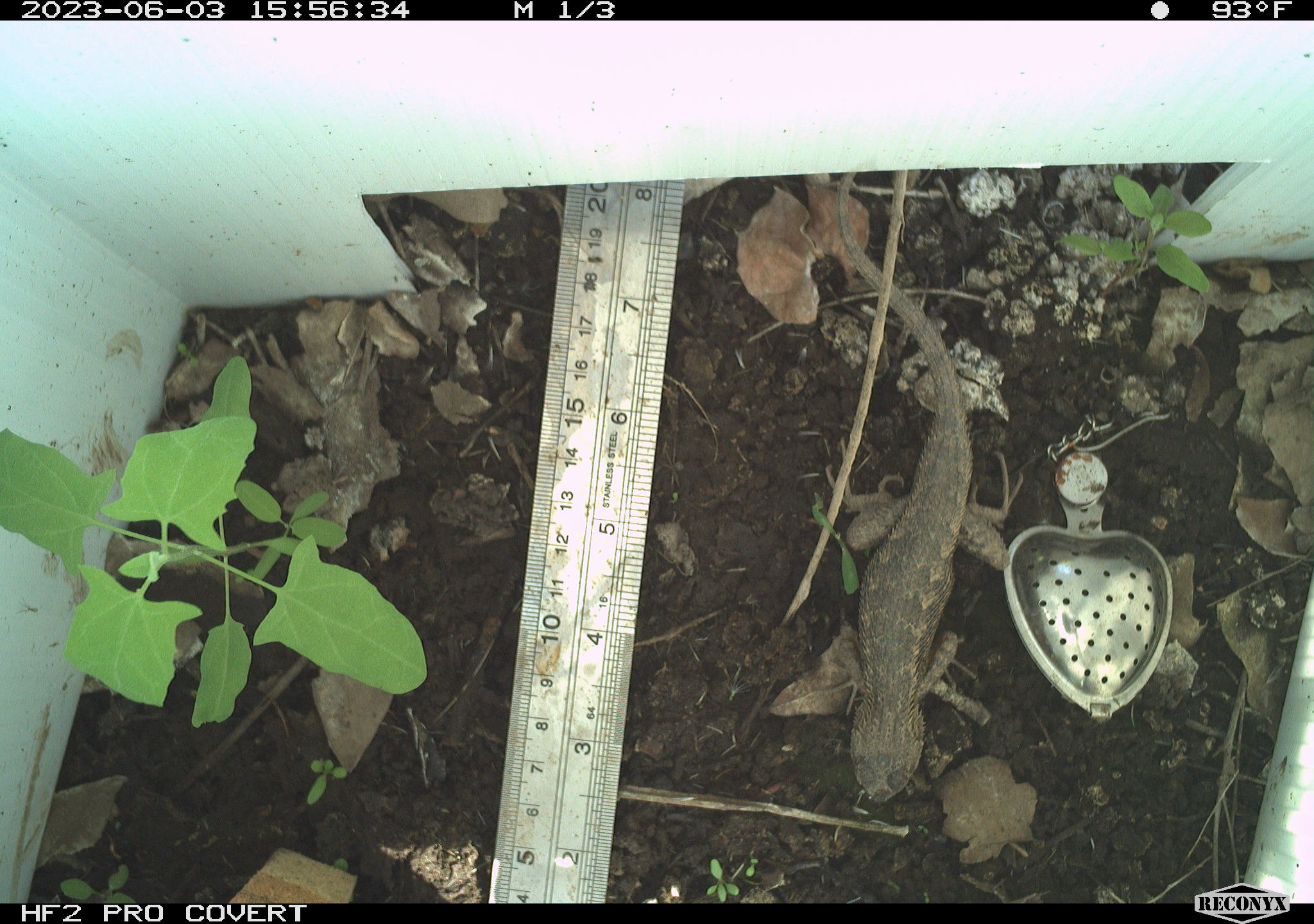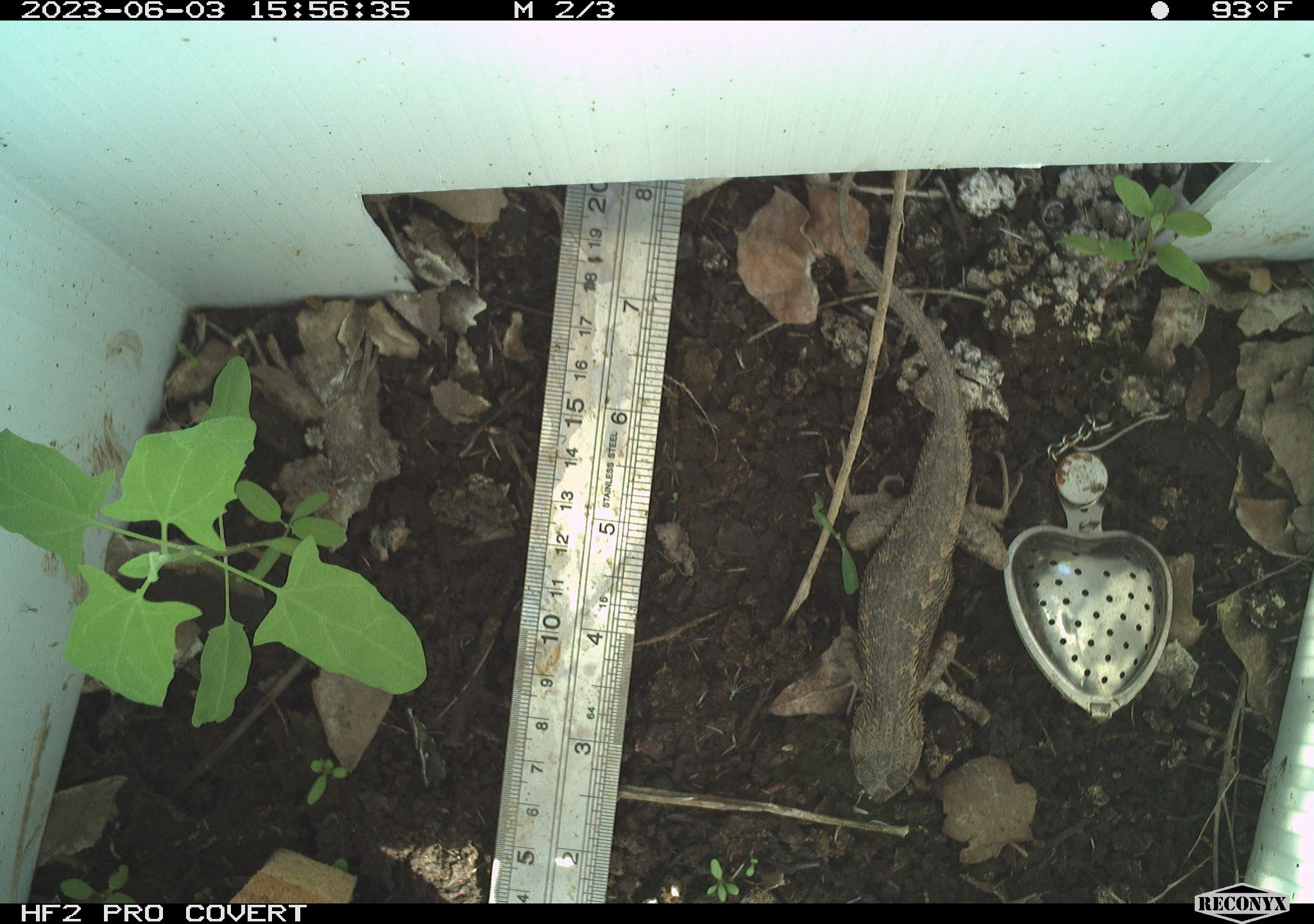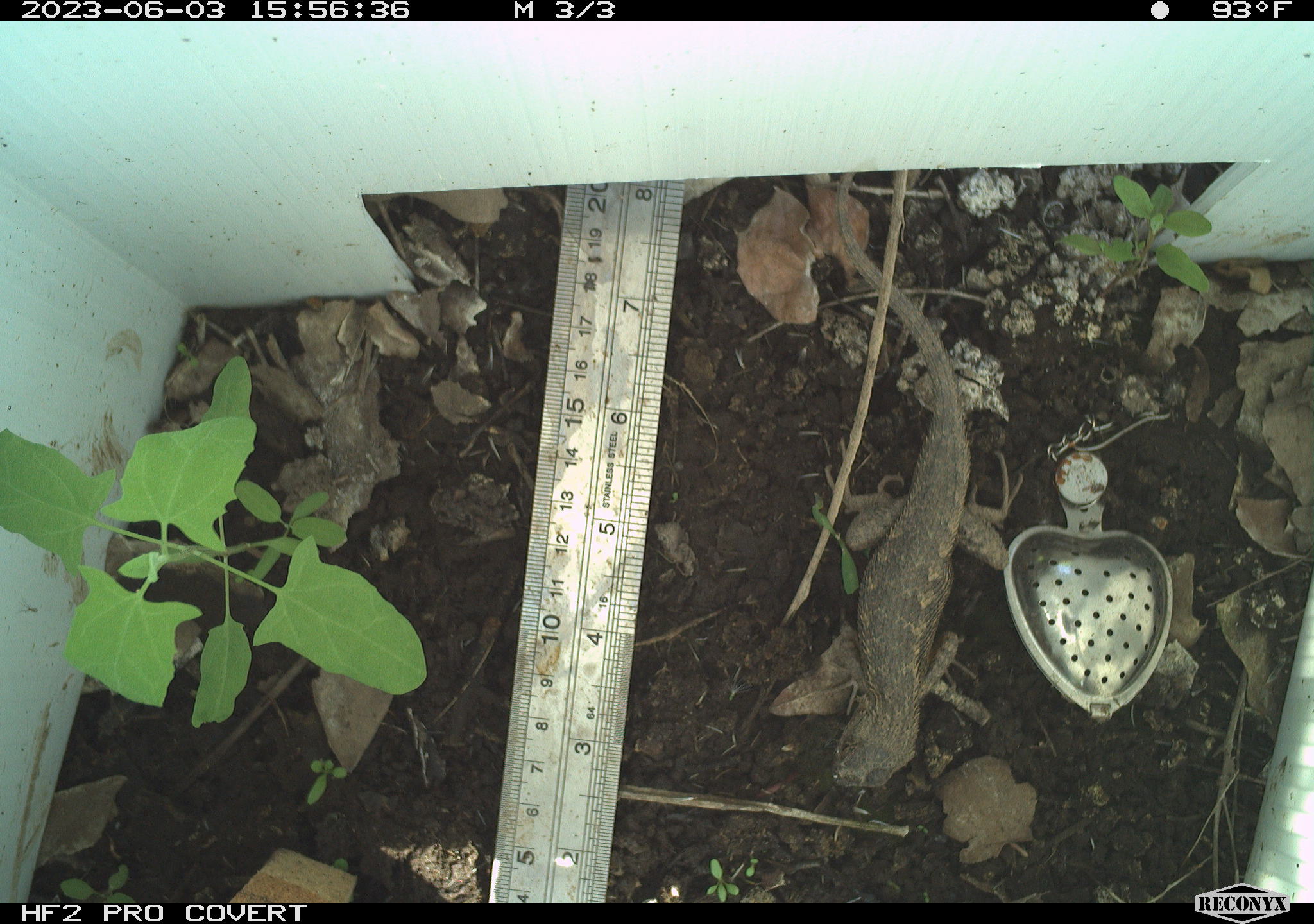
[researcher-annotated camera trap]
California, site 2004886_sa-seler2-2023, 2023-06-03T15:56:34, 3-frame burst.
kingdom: Animalia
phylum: Chordata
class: Reptilia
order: Squamata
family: Phrynosomatidae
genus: Sceloporus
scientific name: Sceloporus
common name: spiny lizards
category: sceloporus species